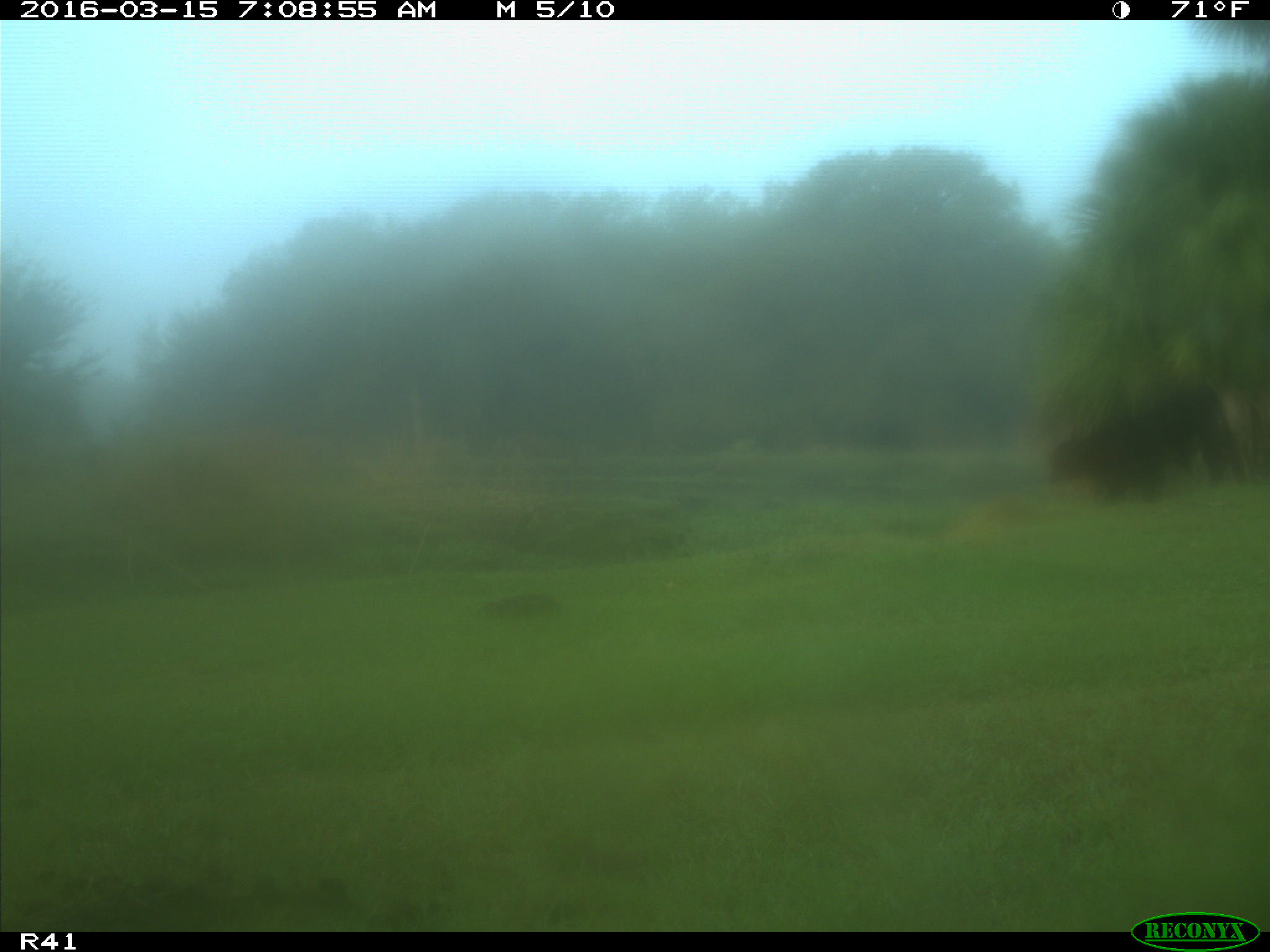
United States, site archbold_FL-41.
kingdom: Animalia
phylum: Chordata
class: Mammalia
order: Artiodactyla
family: Bovidae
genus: Bos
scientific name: Bos taurus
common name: domestic cow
Bos taurus (domestic cow).